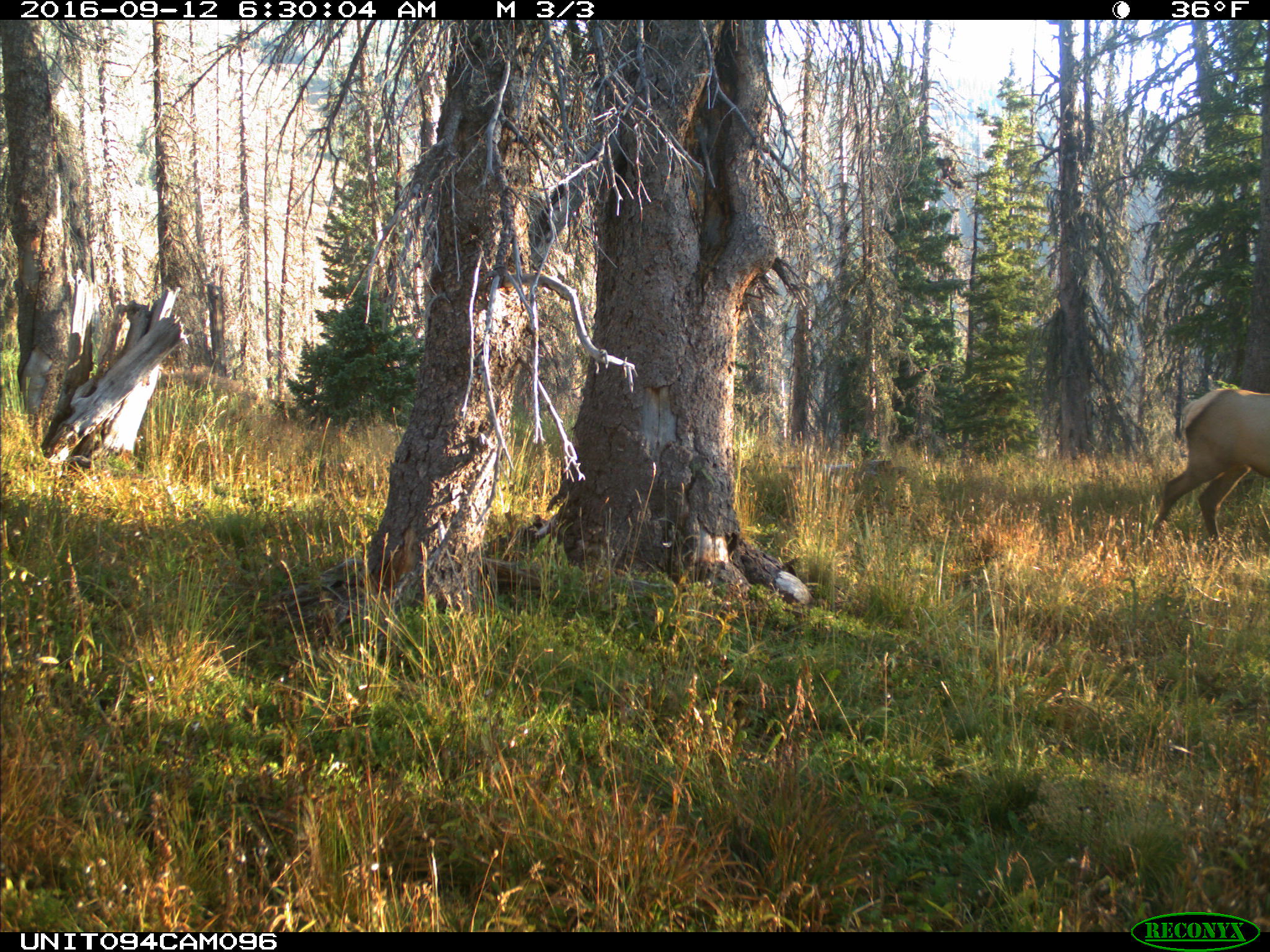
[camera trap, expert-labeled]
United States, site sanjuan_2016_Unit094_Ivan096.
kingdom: Animalia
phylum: Chordata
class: Mammalia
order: Artiodactyla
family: Cervidae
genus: Cervus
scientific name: Cervus elaphus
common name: red deer